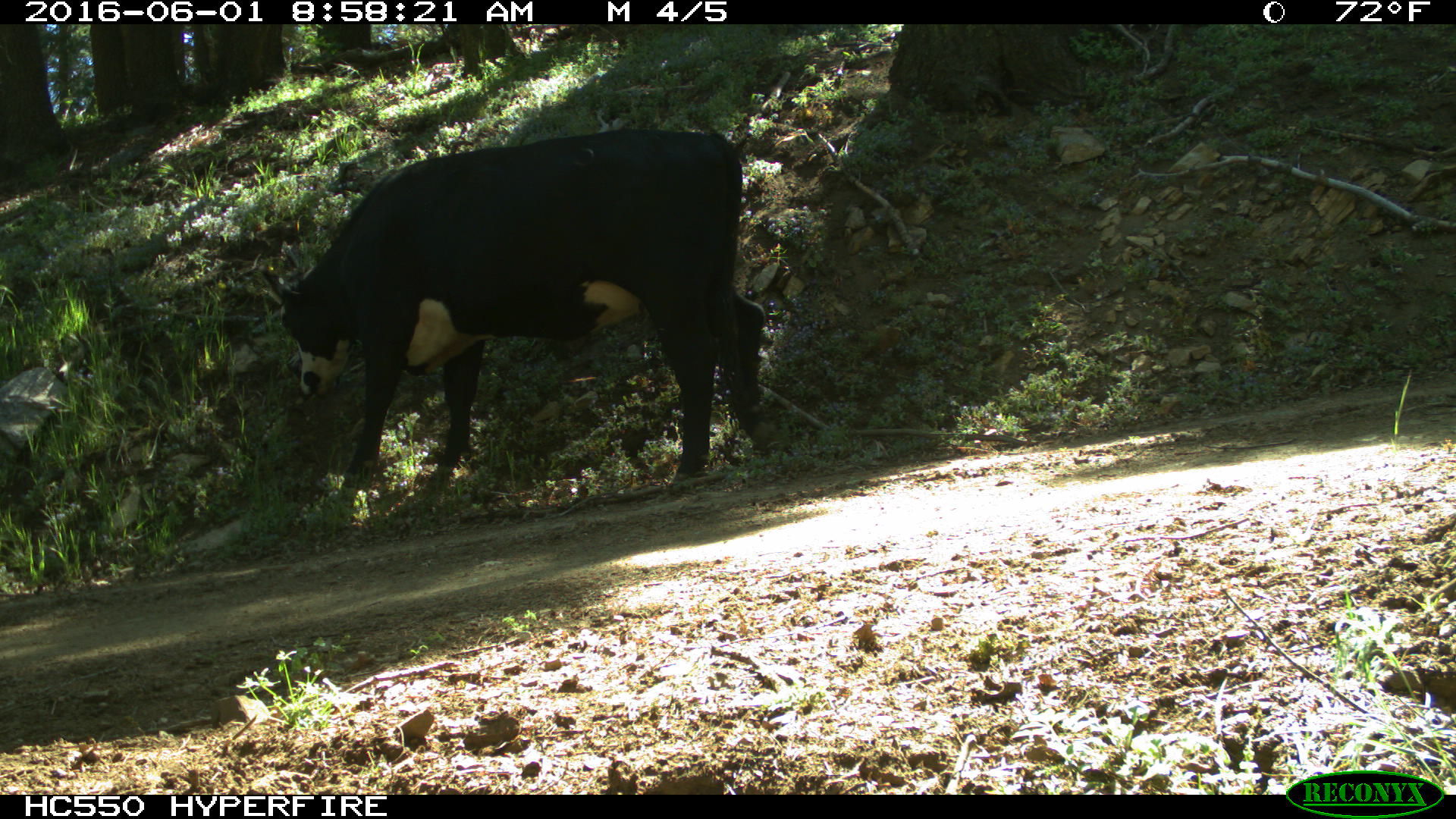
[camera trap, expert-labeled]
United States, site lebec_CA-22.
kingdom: Animalia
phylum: Chordata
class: Mammalia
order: Artiodactyla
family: Bovidae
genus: Bos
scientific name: Bos taurus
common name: domestic cow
Bos taurus (domestic cow).